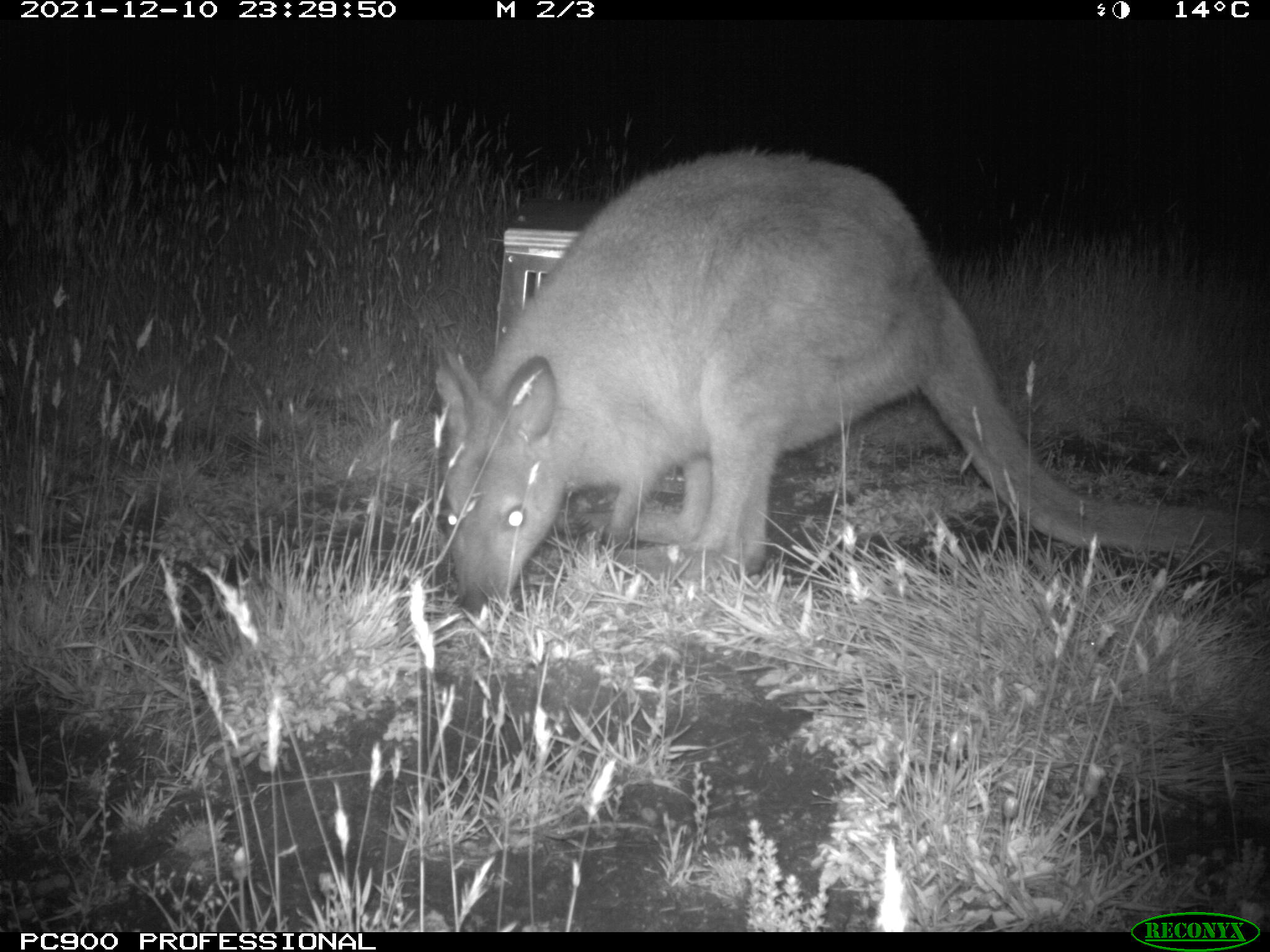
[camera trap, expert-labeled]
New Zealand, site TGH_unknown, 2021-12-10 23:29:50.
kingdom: Animalia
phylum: Chordata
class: Mammalia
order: Diprotodontia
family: Macropodidae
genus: Notamacropus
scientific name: Notamacropus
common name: wallaby